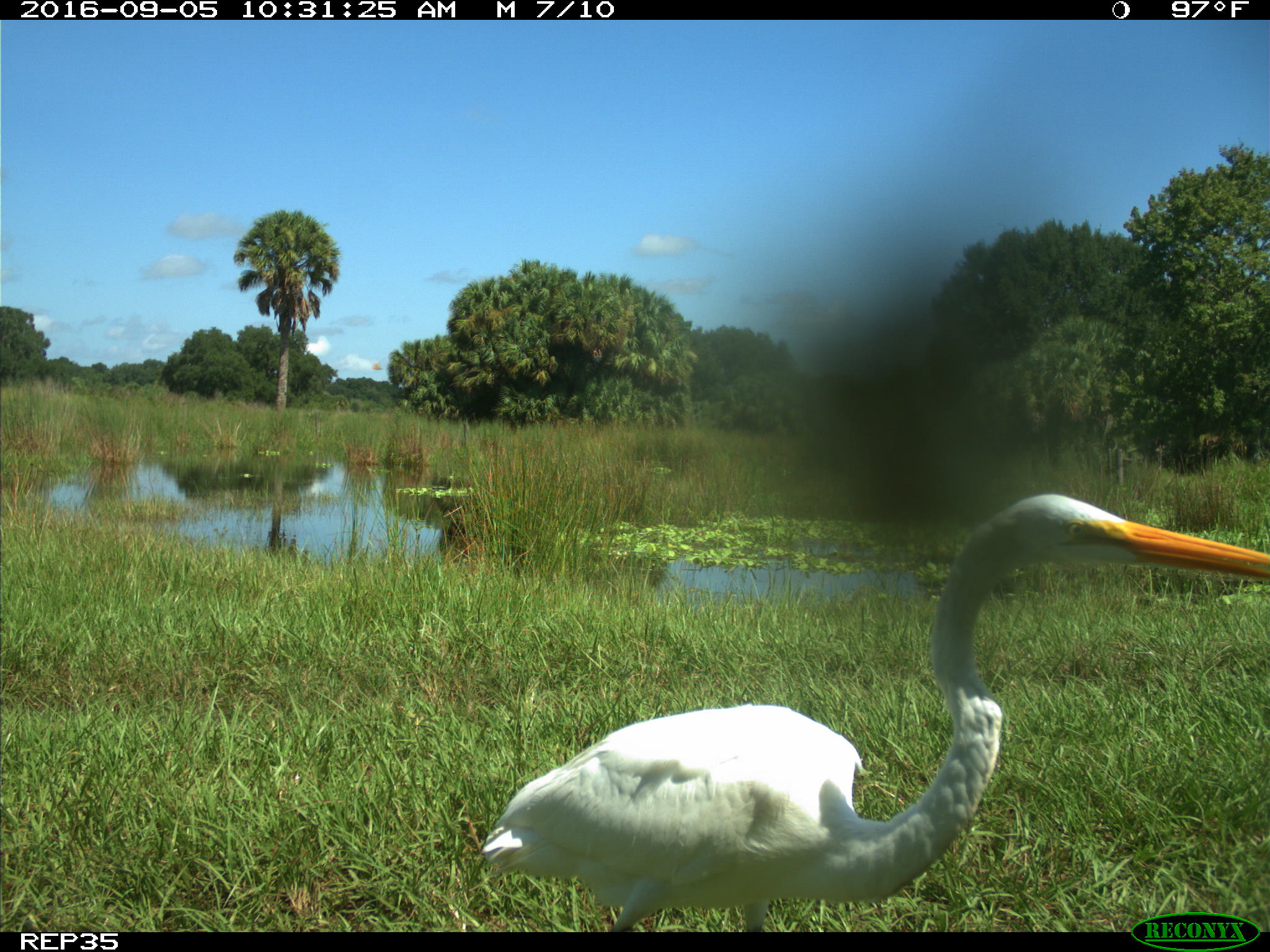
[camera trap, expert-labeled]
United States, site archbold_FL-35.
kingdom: Animalia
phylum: Chordata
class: Aves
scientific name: Aves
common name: birds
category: unidentified bird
Unidentified bird (birds) (Aves).